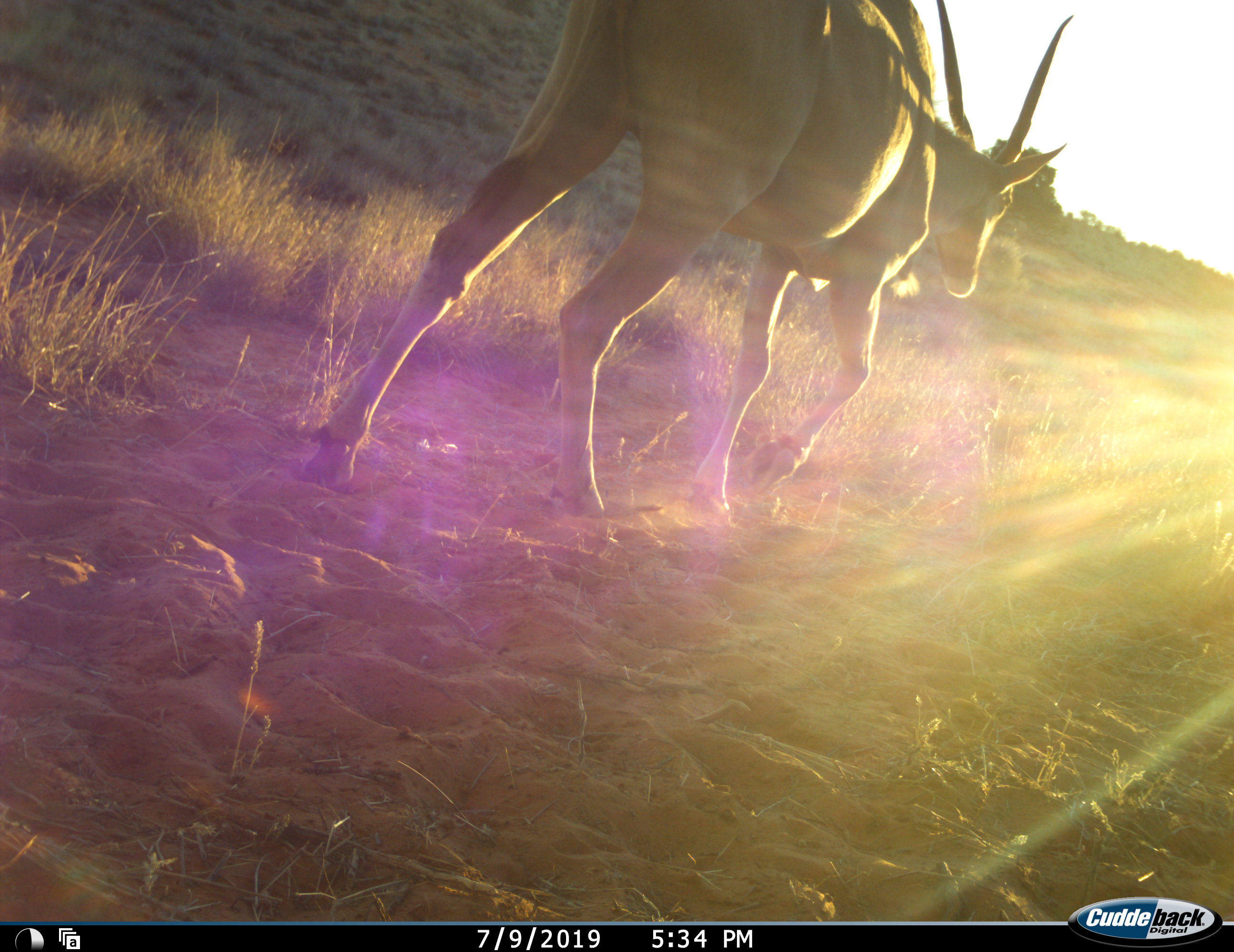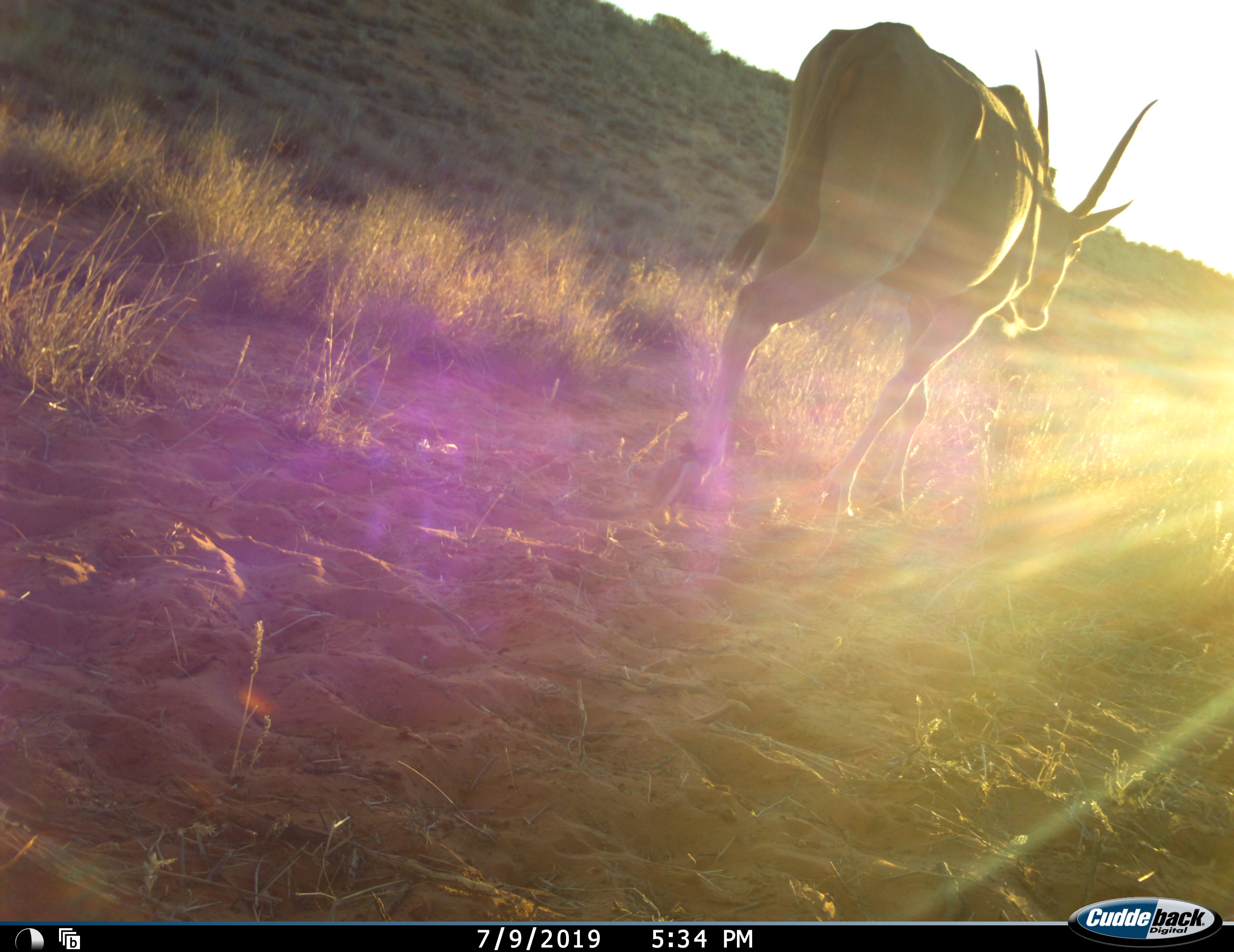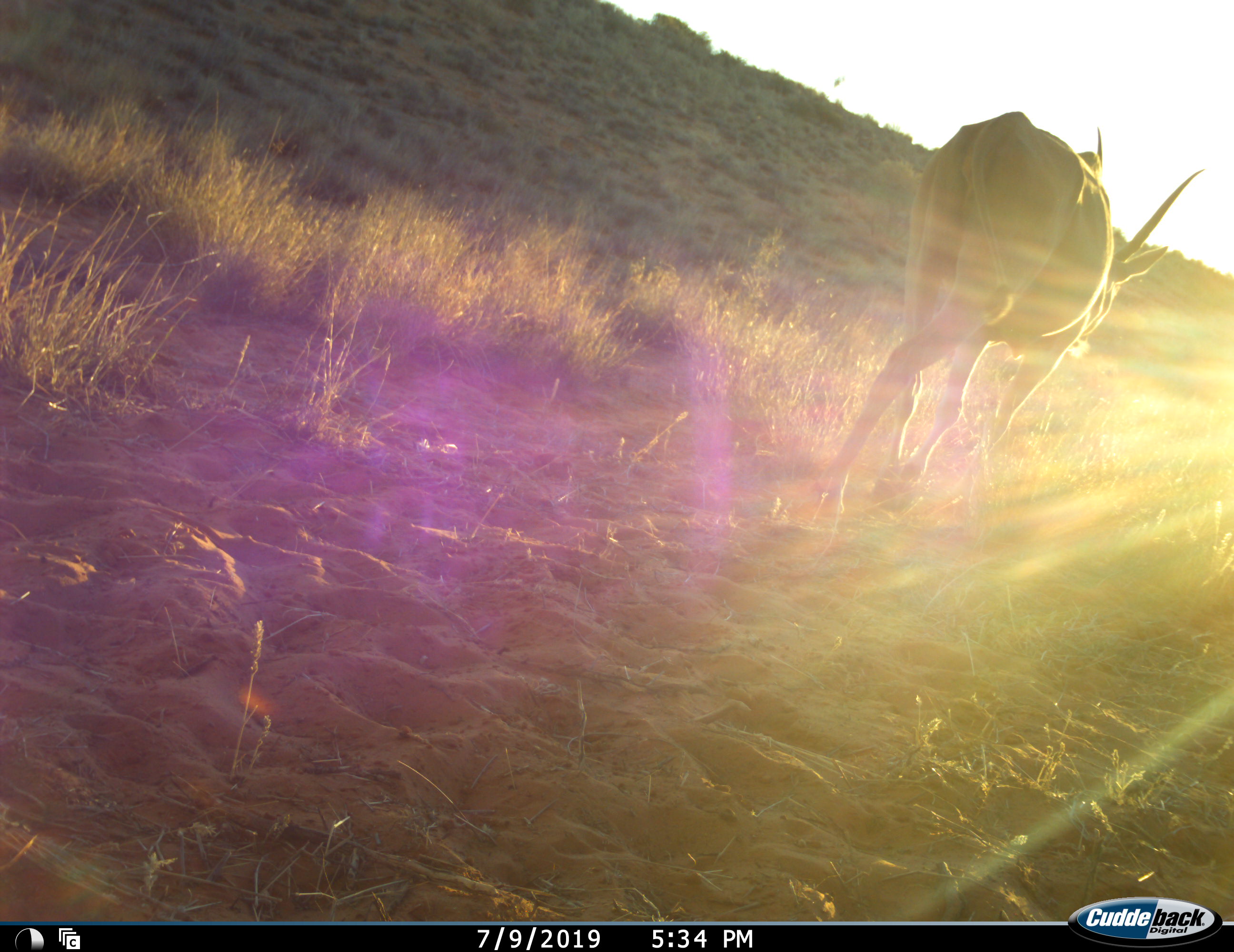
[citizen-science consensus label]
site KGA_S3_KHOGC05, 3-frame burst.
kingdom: Animalia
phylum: Chordata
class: Mammalia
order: Artiodactyla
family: Bovidae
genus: Tragelaphus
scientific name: Tragelaphus oryx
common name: eland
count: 1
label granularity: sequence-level